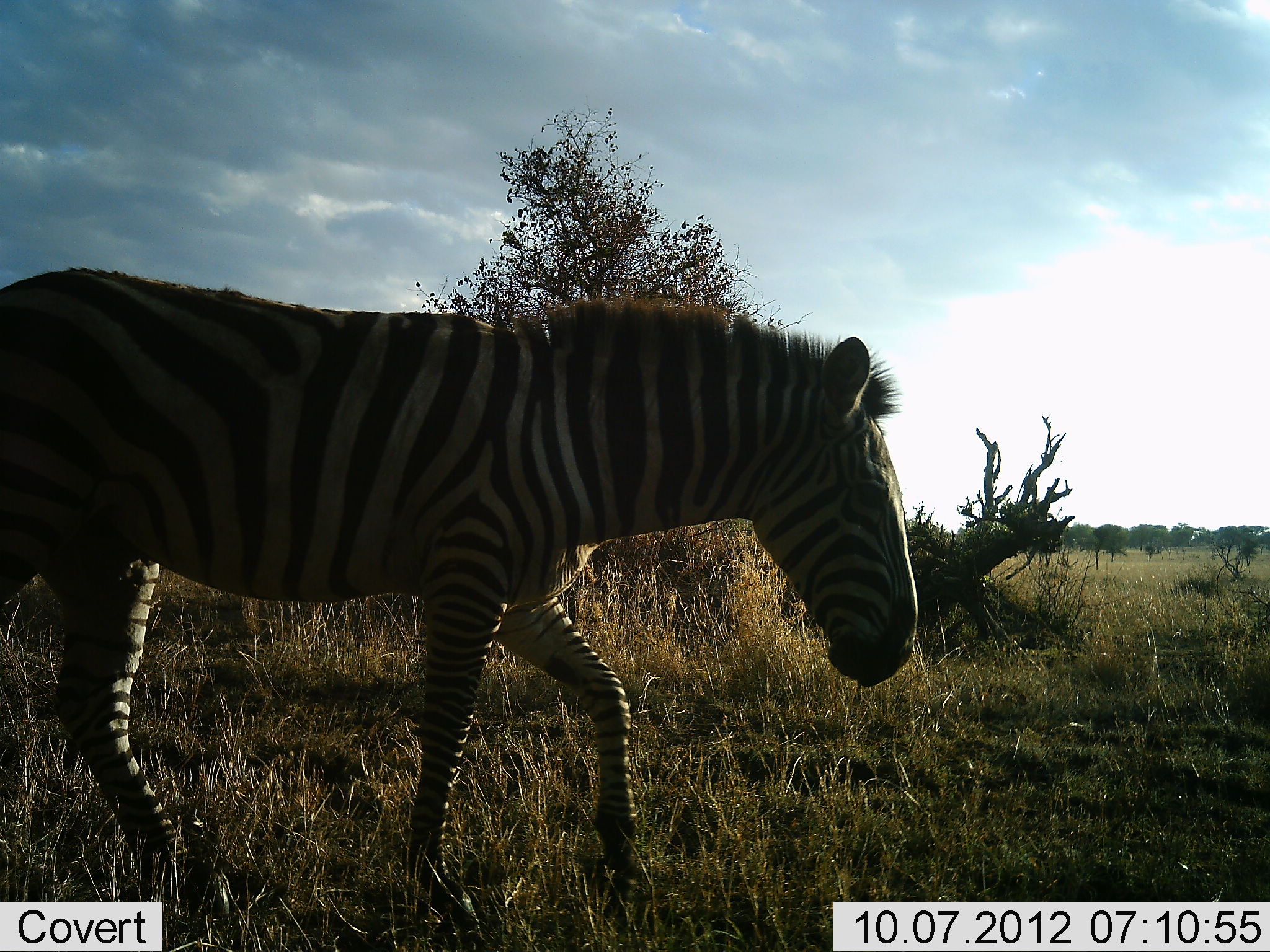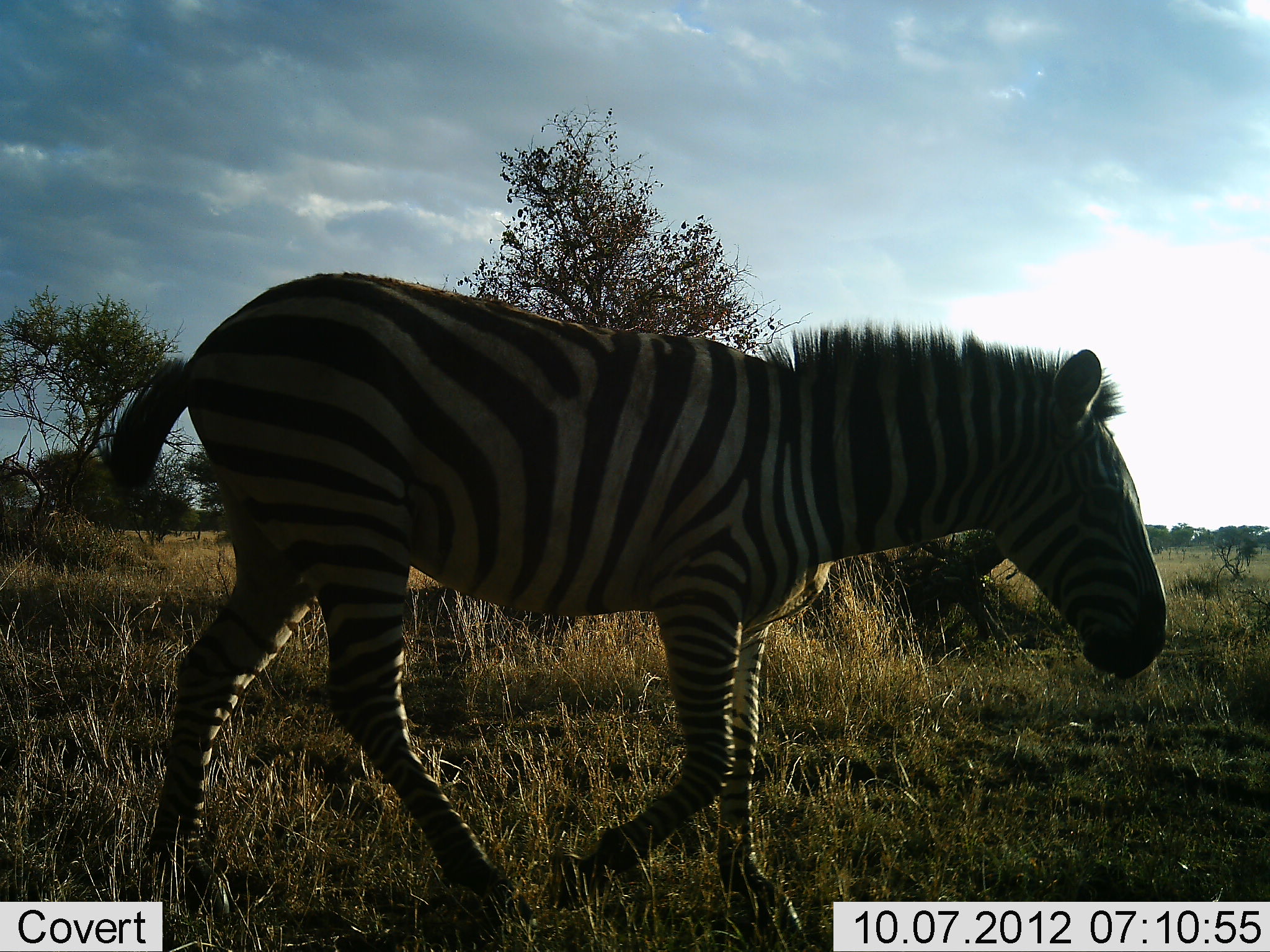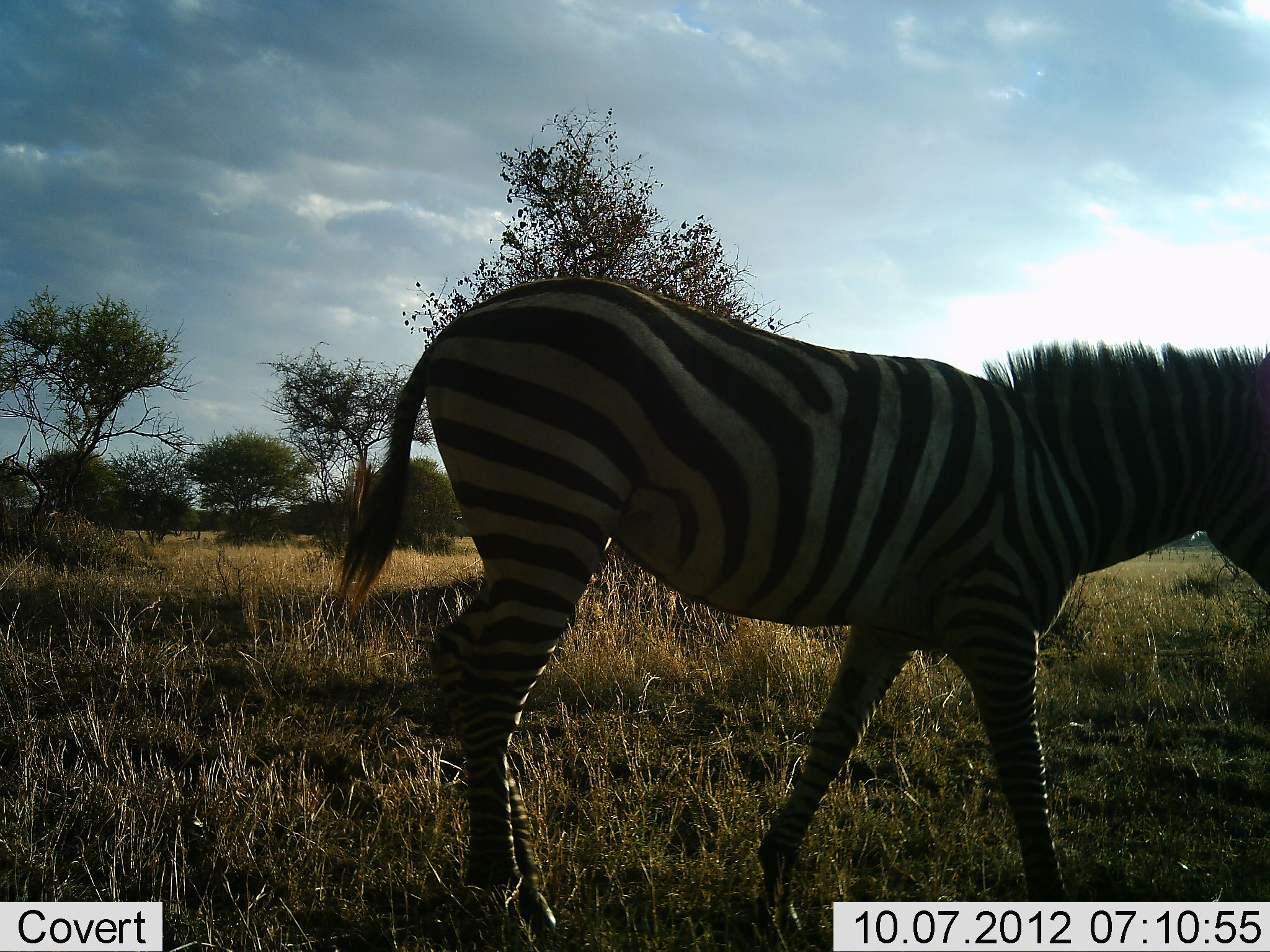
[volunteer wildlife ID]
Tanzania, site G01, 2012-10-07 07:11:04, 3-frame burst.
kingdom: Animalia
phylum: Chordata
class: Mammalia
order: Perissodactyla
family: Equidae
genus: Equus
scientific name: Equus quagga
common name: plains zebra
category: zebra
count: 1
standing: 0%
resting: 0%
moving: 100%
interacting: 0%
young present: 0%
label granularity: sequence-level